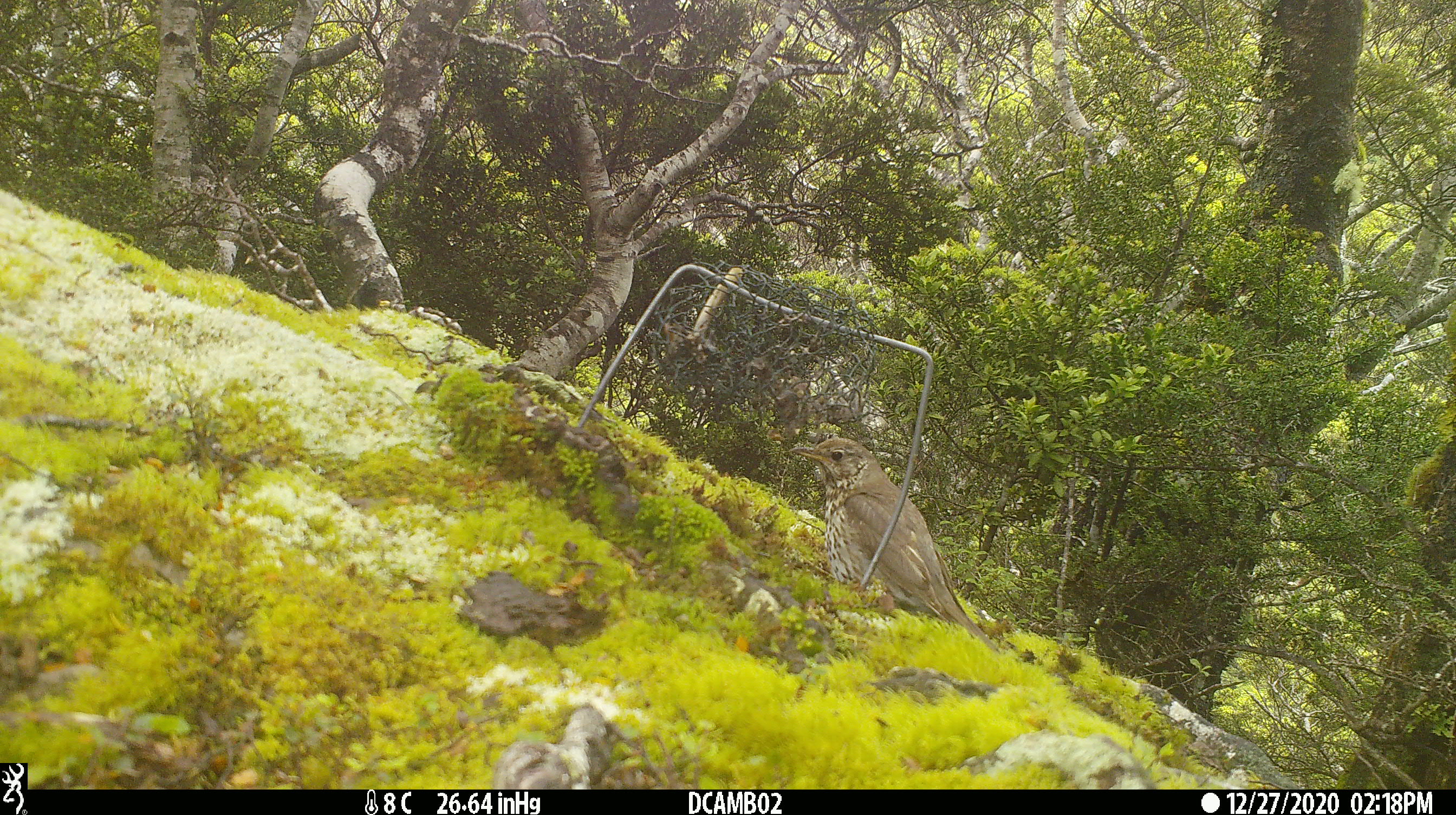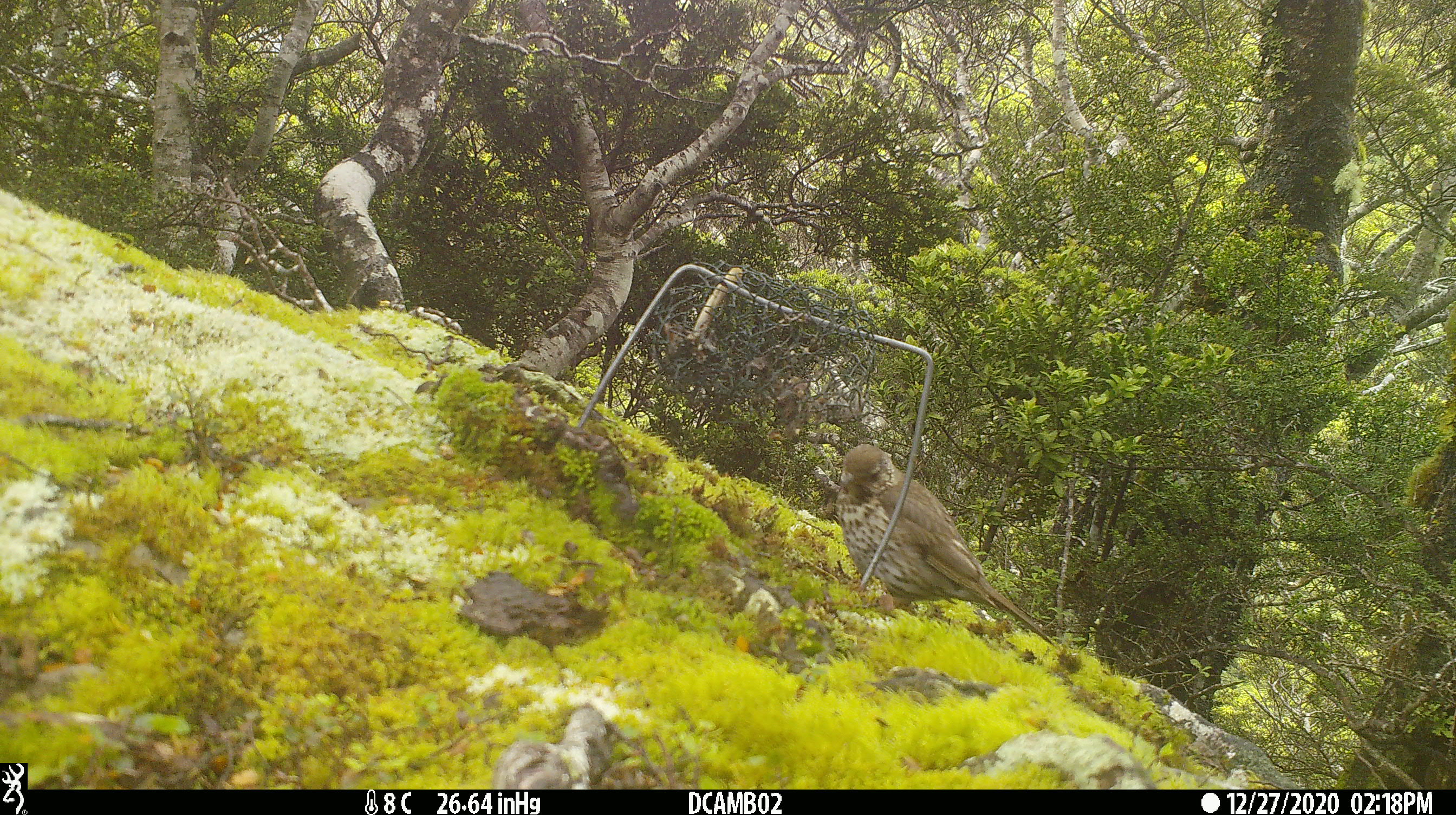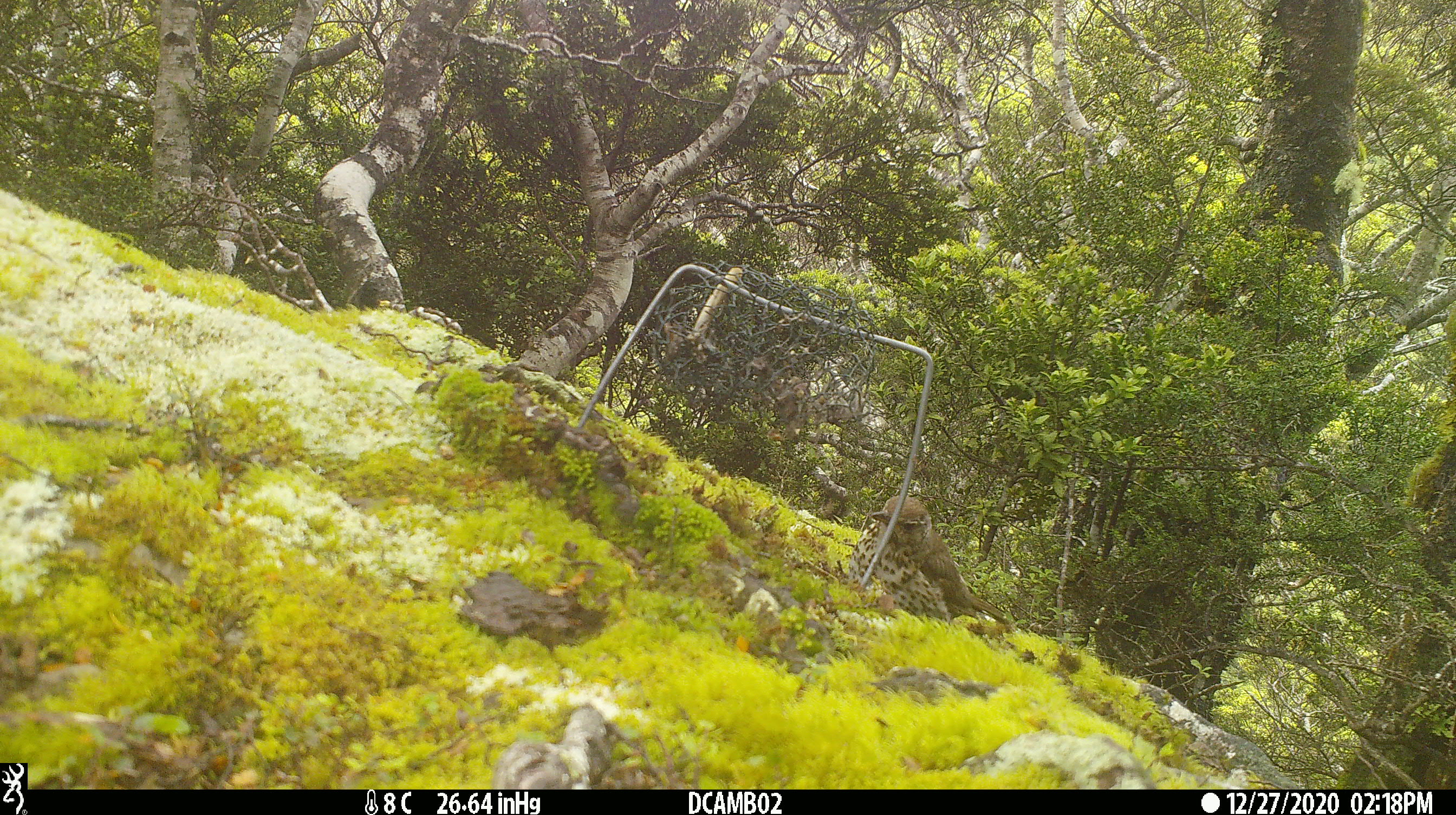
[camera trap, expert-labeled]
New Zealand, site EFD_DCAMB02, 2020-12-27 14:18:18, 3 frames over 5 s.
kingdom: Animalia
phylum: Chordata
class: Aves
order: Passeriformes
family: Turdidae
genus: Turdus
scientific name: Turdus philomelos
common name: song thrush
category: thrush